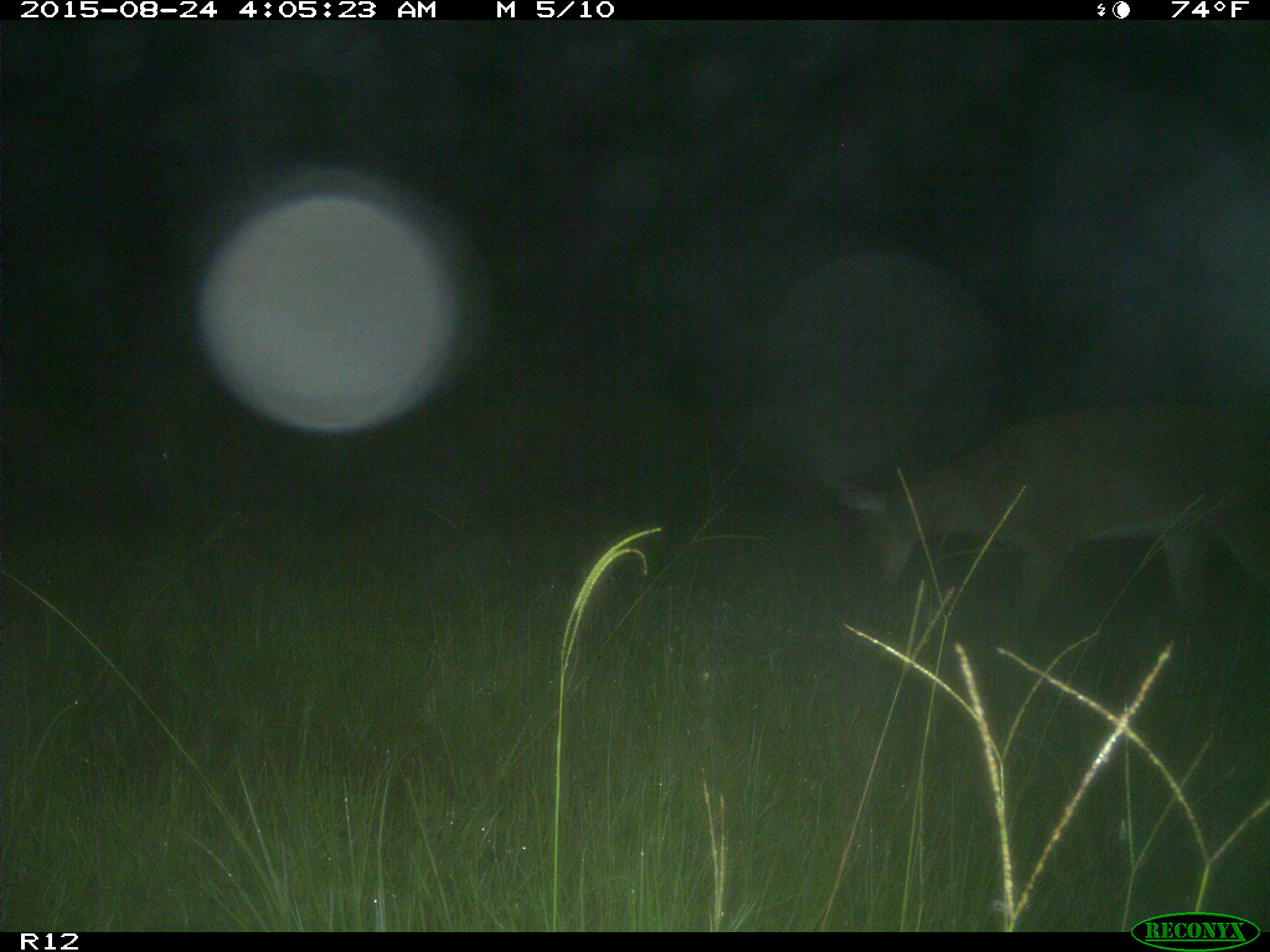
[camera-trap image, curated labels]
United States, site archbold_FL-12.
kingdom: Animalia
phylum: Chordata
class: Mammalia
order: Artiodactyla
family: Cervidae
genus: Odocoileus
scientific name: Odocoileus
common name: deer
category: unidentified deer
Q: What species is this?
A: Unidentified deer (deer) (Odocoileus).